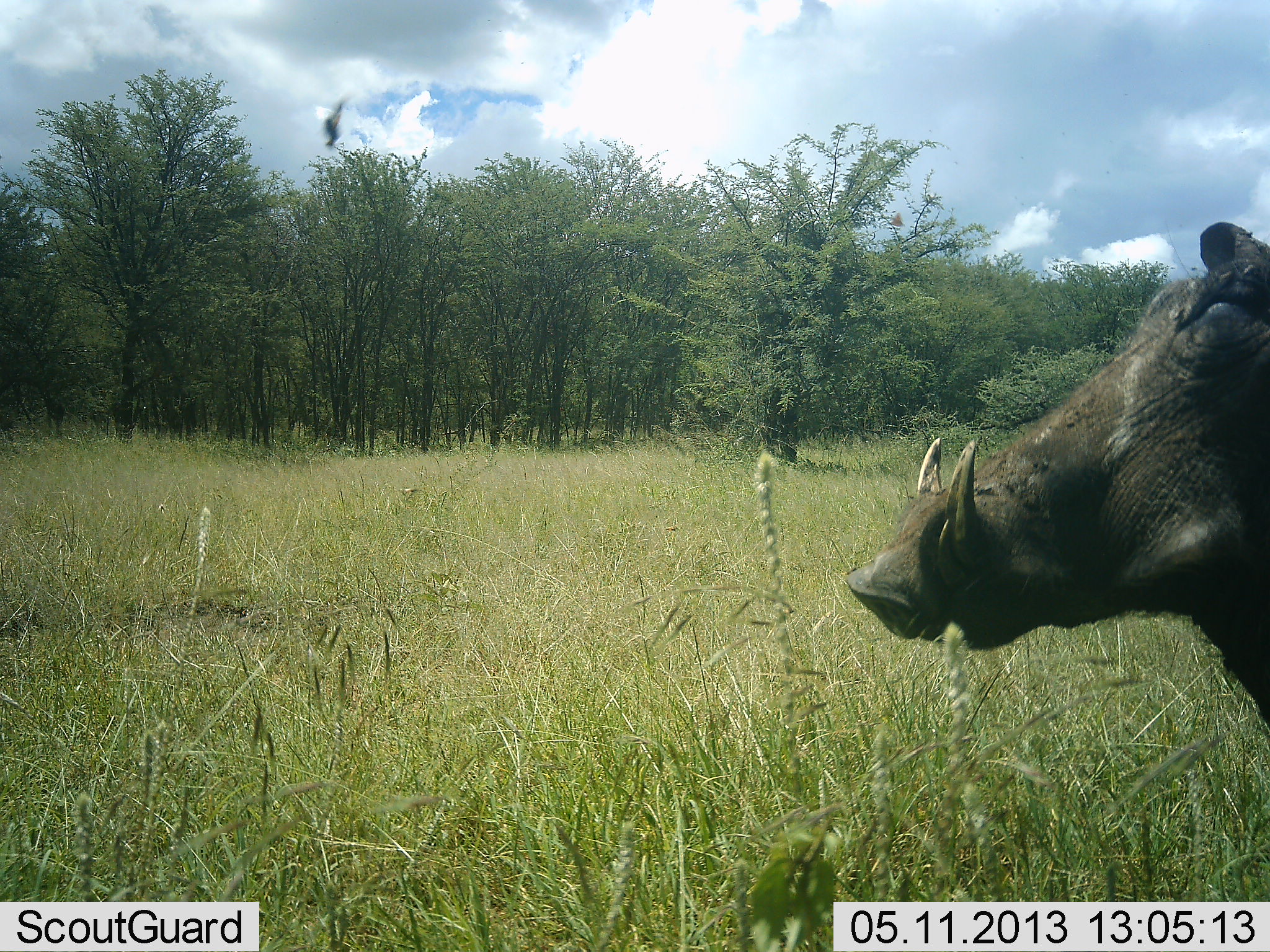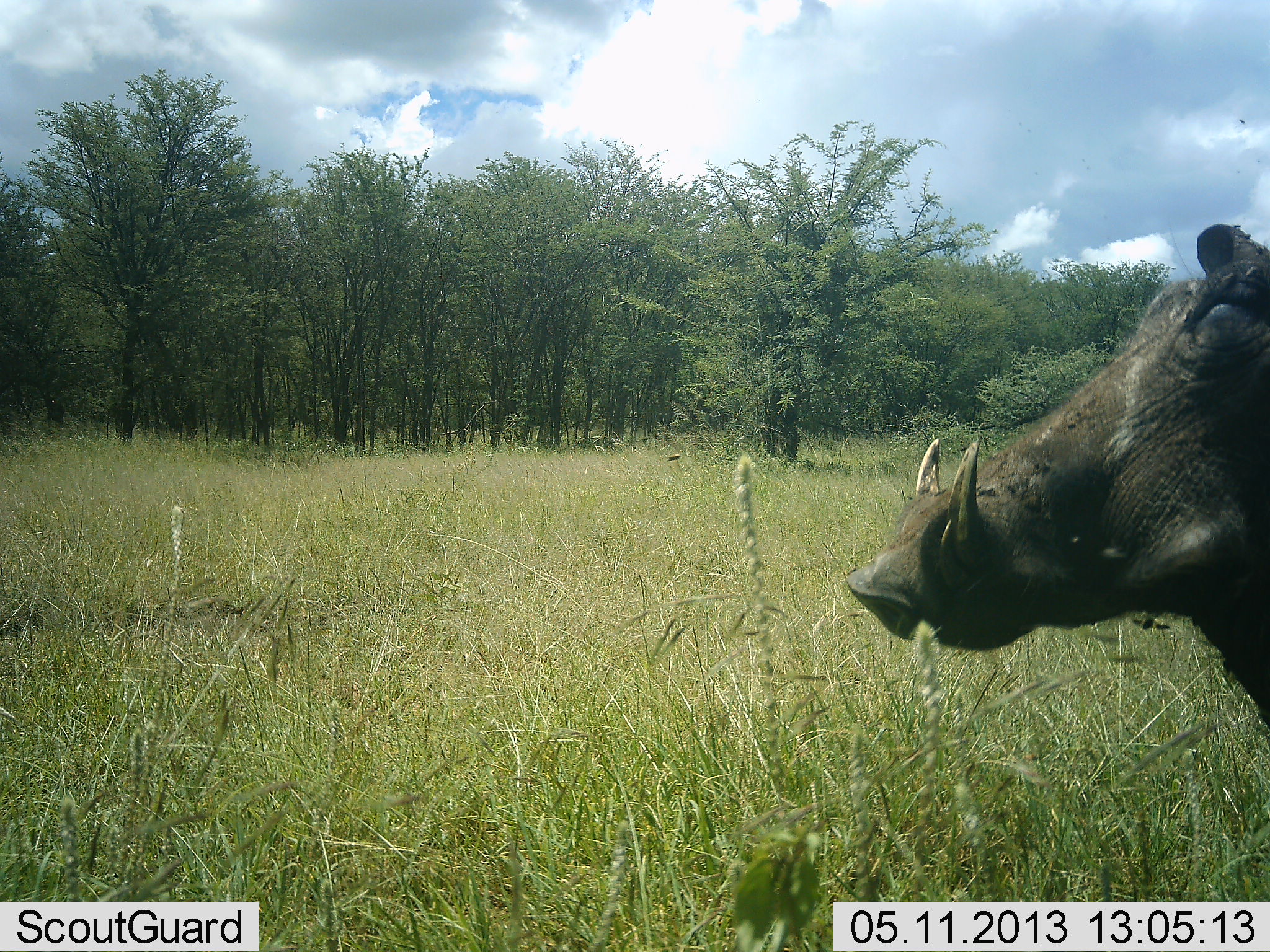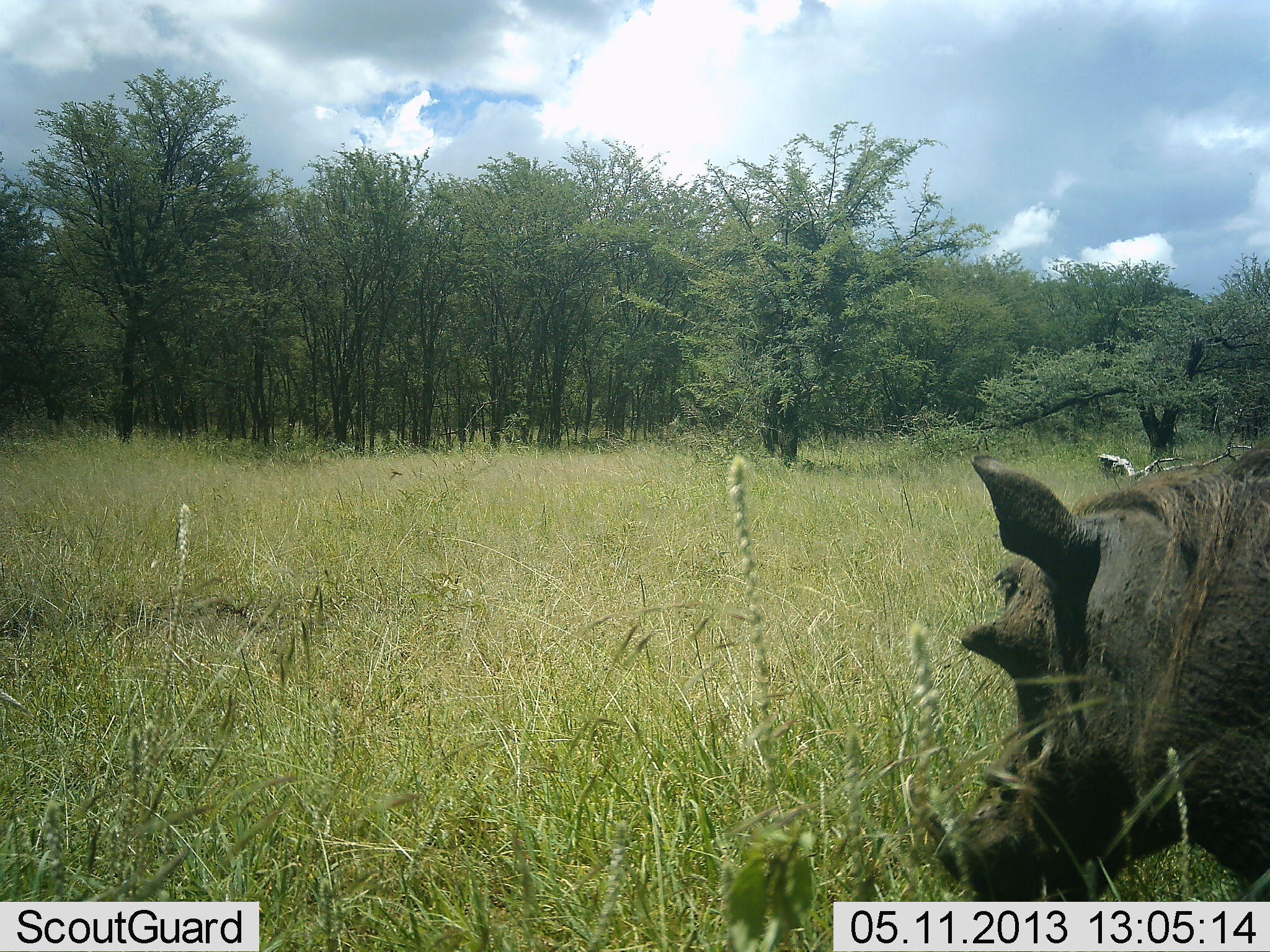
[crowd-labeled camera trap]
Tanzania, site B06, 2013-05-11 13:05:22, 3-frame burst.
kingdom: Animalia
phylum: Chordata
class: Mammalia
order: Artiodactyla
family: Suidae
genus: Phacochoerus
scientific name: Phacochoerus africanus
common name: warthog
Warthog (Phacochoerus africanus), count 1. Behavior (volunteer vote fractions): standing 80%, resting 0%, moving 10%, interacting 0%. Young present (vote fraction): 0%. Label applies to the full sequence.